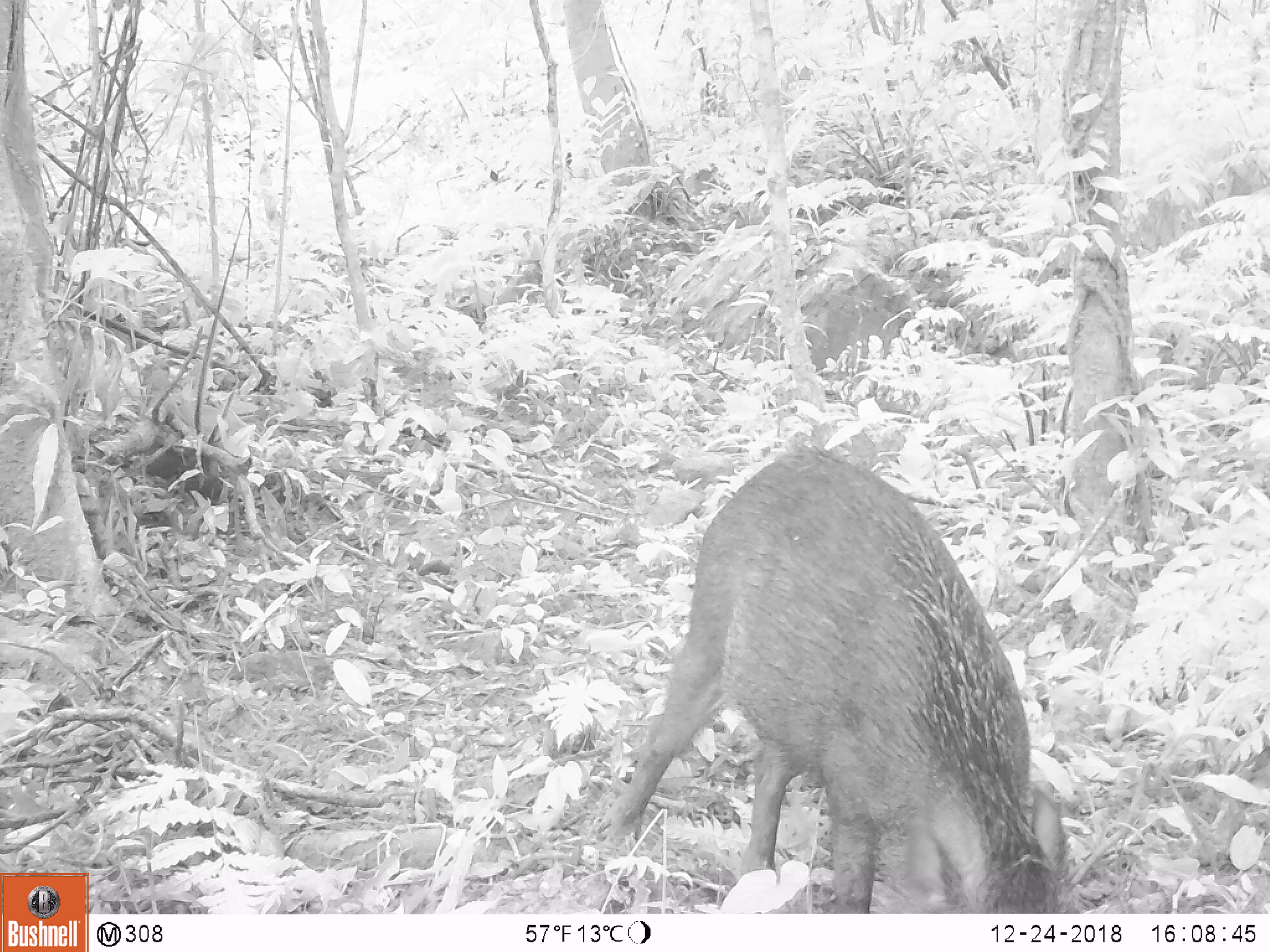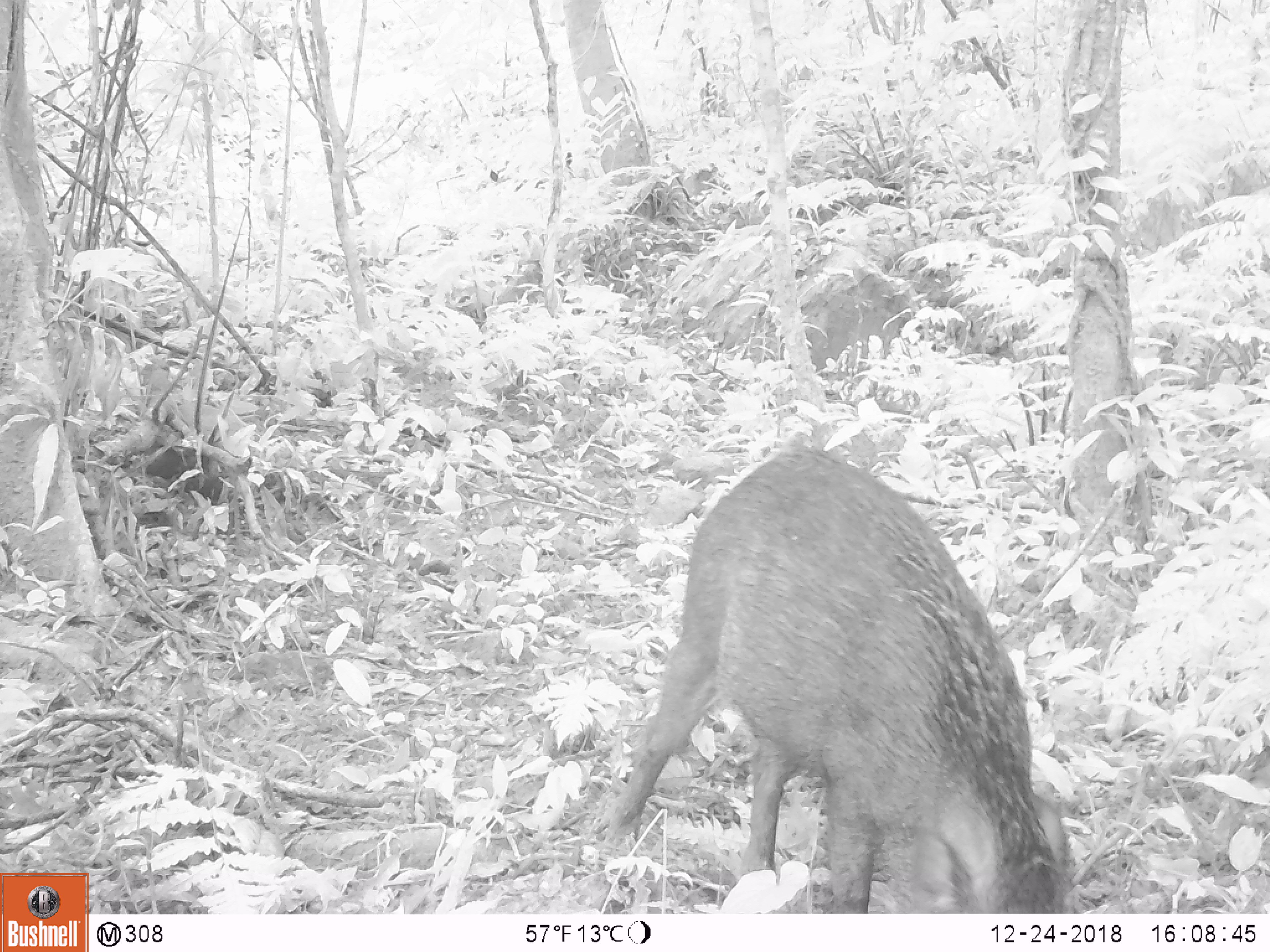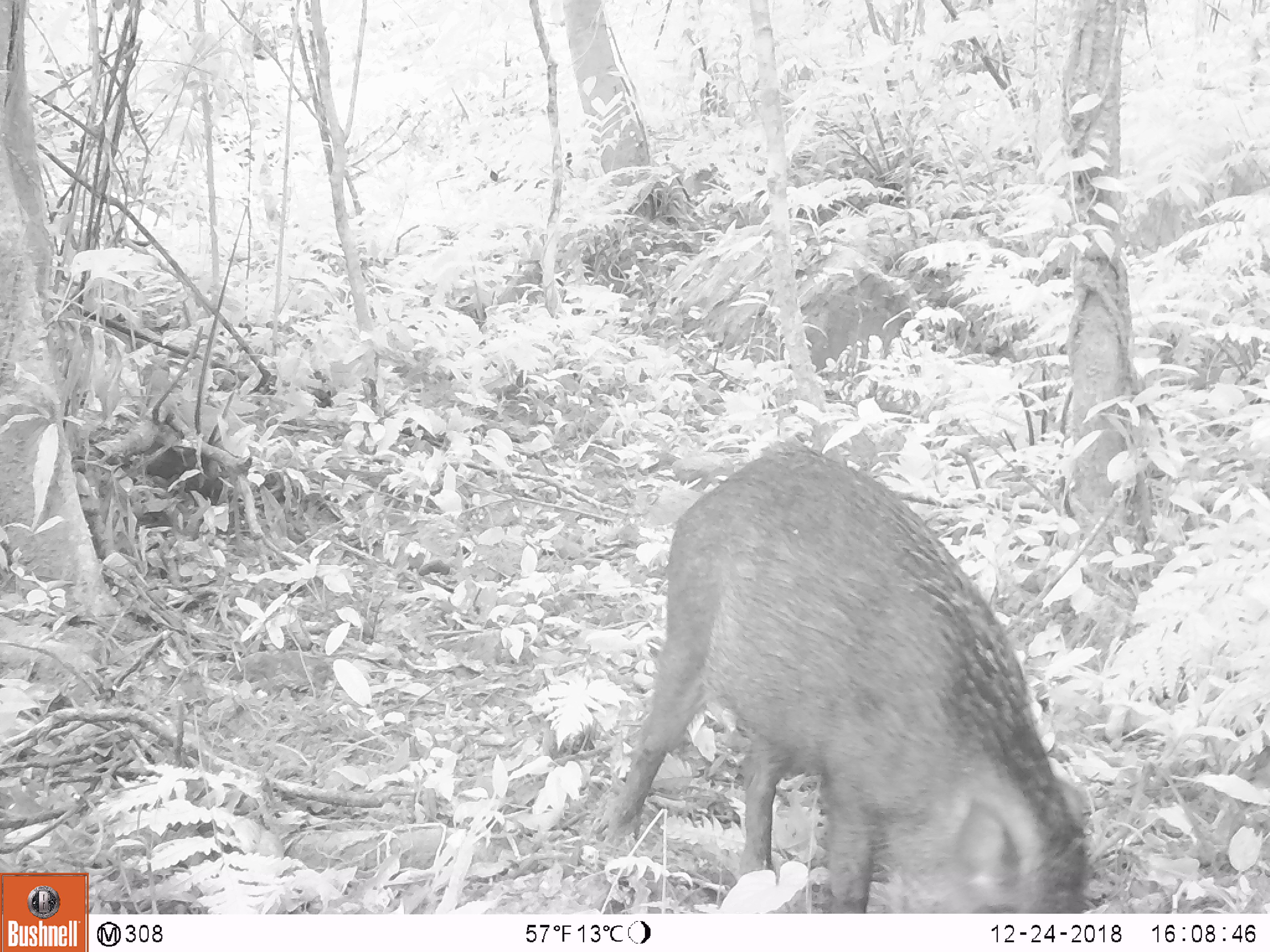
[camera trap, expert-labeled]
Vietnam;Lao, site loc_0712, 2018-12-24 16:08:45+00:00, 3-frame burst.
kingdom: Animalia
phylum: Chordata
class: Mammalia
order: Artiodactyla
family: Suidae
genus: Sus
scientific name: Sus scrofa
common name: eurasian wild pig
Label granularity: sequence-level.